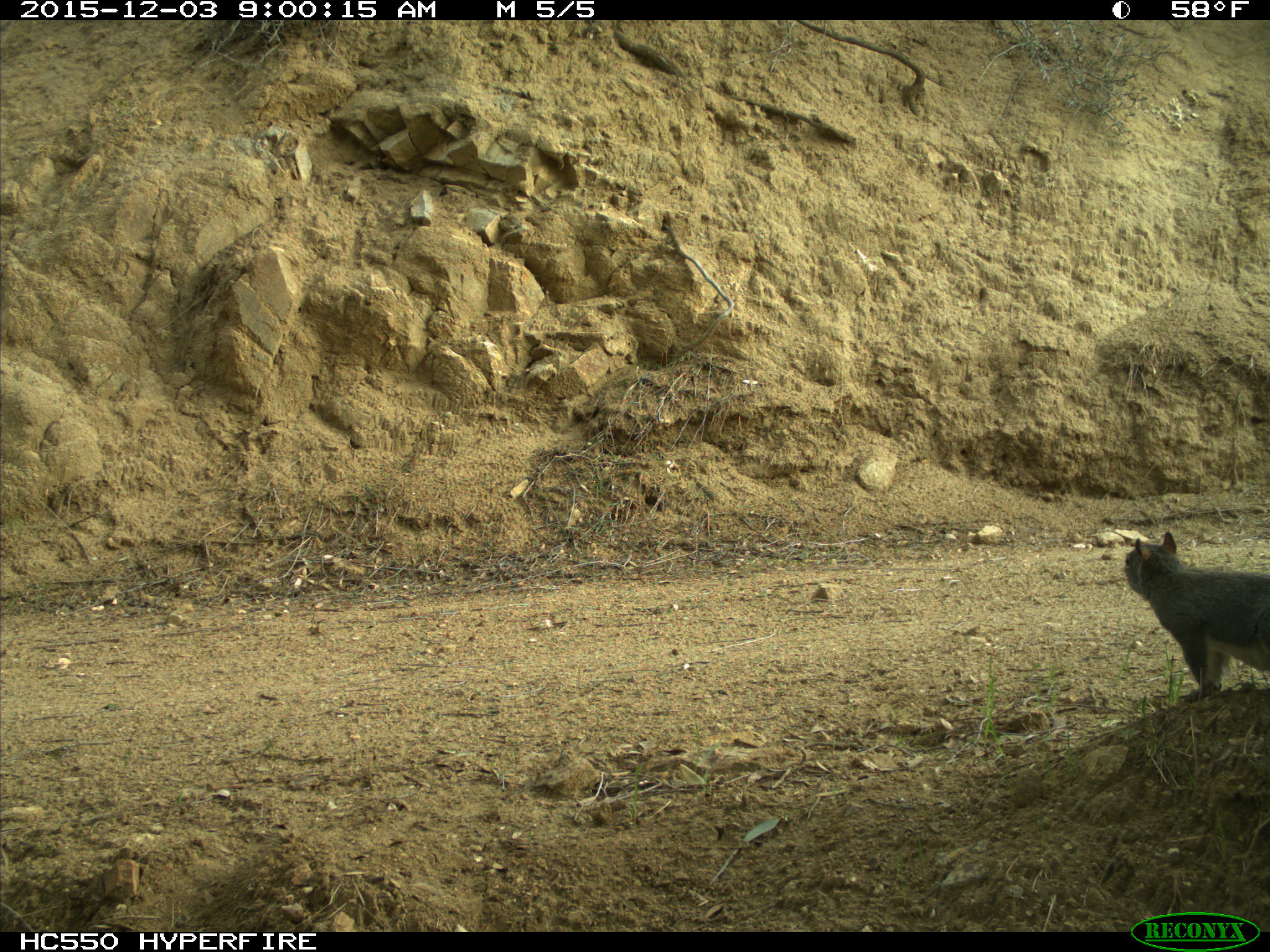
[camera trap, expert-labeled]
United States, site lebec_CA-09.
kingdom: Animalia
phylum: Chordata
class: Mammalia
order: Rodentia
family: Sciuridae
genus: Sciurus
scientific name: Sciurus carolinensis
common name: eastern gray squirrel